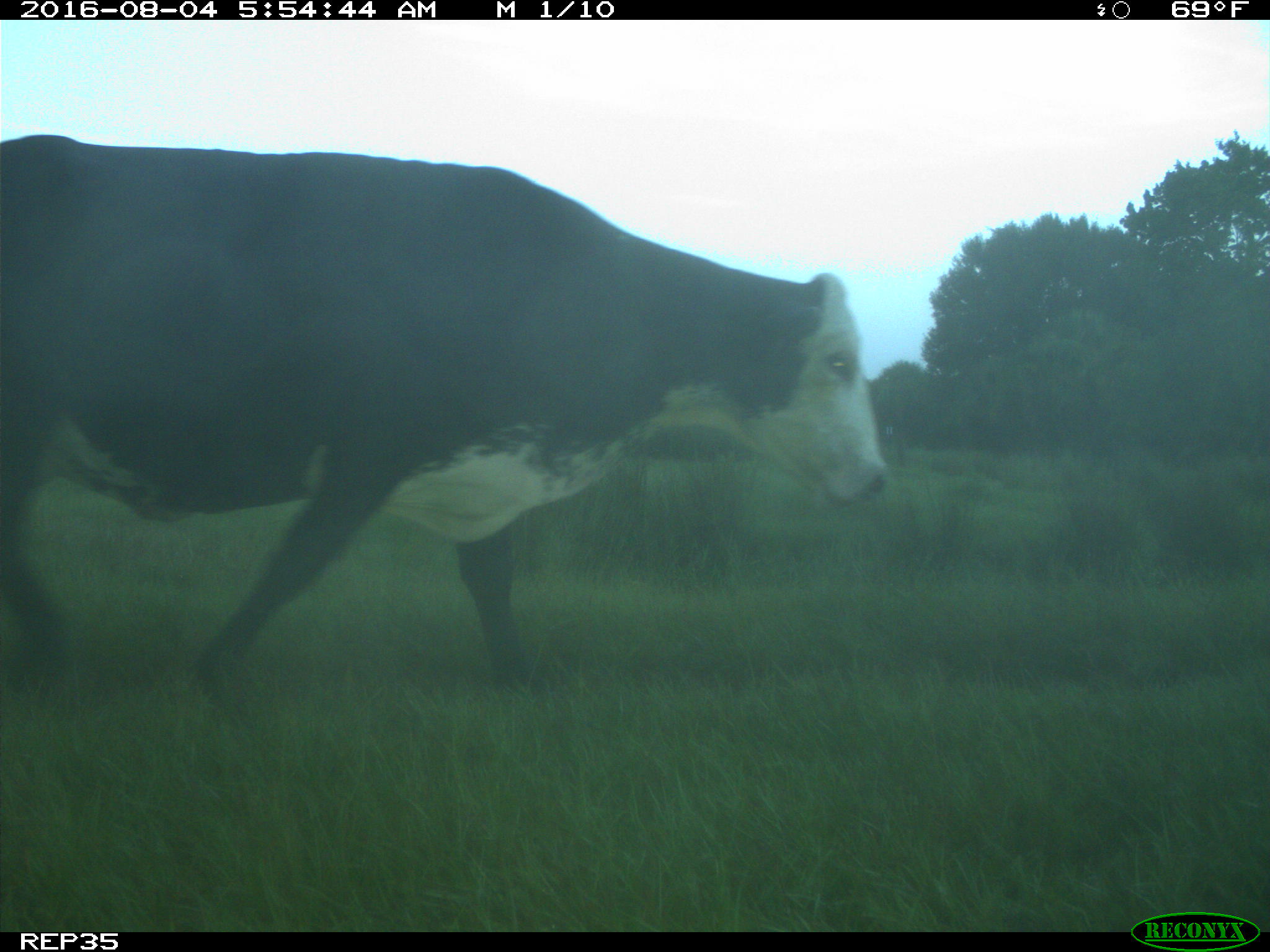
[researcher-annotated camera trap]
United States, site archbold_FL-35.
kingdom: Animalia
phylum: Chordata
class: Mammalia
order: Artiodactyla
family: Bovidae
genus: Bos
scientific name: Bos taurus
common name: domestic cow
Bos taurus (domestic cow).